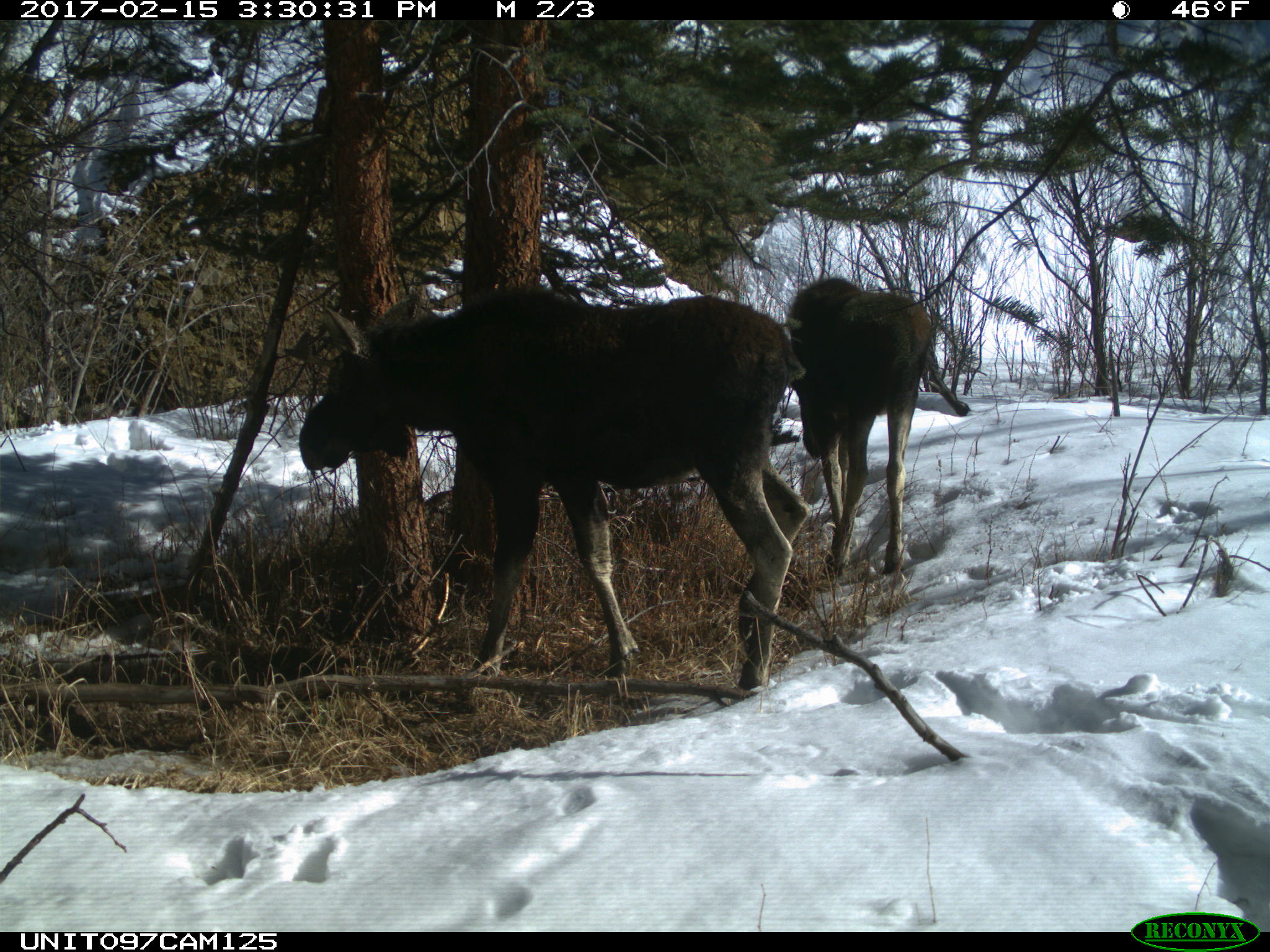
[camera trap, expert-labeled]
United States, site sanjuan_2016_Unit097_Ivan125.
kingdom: Animalia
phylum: Chordata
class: Mammalia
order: Artiodactyla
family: Cervidae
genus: Alces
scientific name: Alces alces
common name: moose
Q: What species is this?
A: Alces alces (moose).